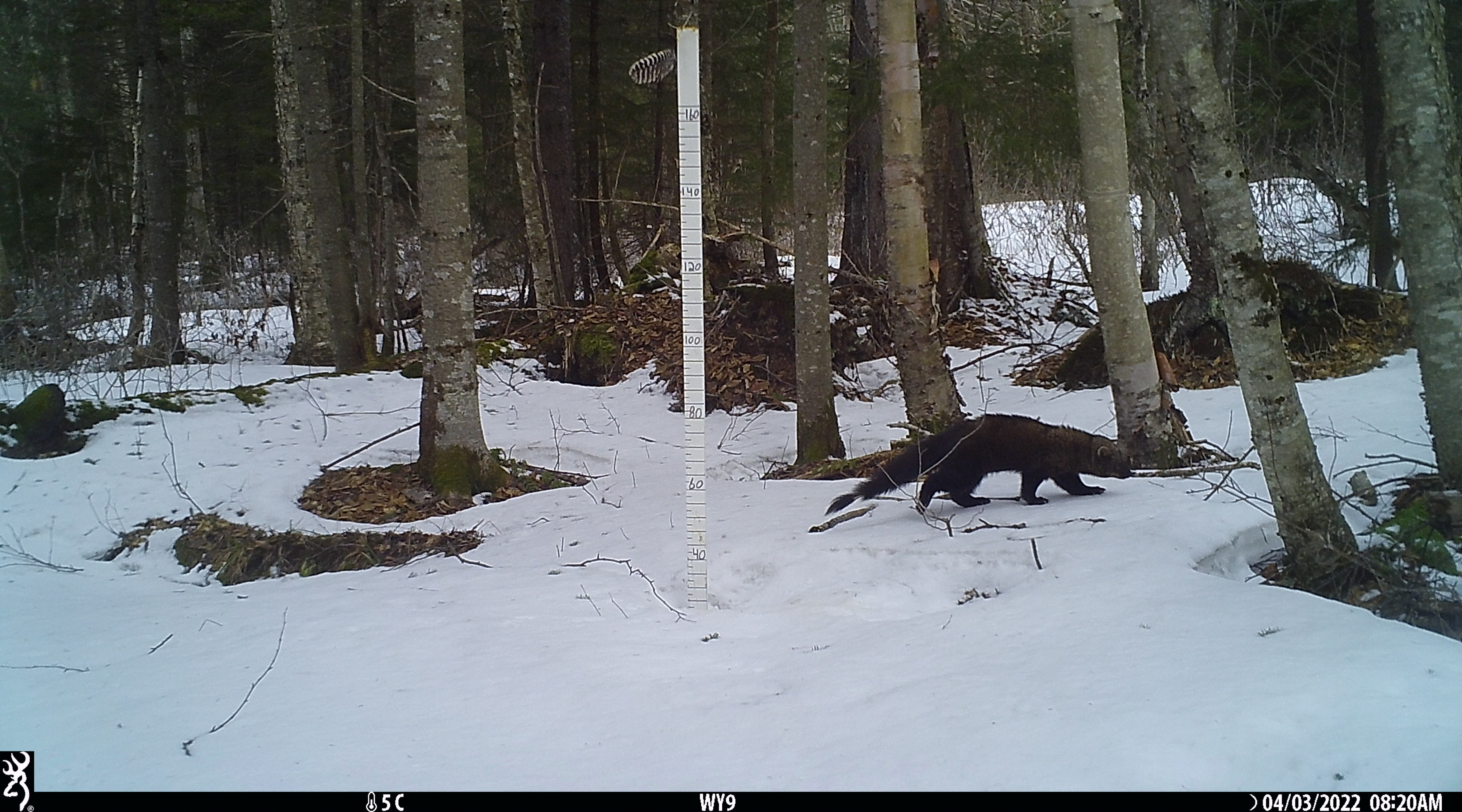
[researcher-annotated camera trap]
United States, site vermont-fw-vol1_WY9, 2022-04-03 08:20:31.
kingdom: Animalia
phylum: Chordata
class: Mammalia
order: Carnivora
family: Mustelidae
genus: Pekania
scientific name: Pekania pennanti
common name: fisher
Fisher (Pekania pennanti).